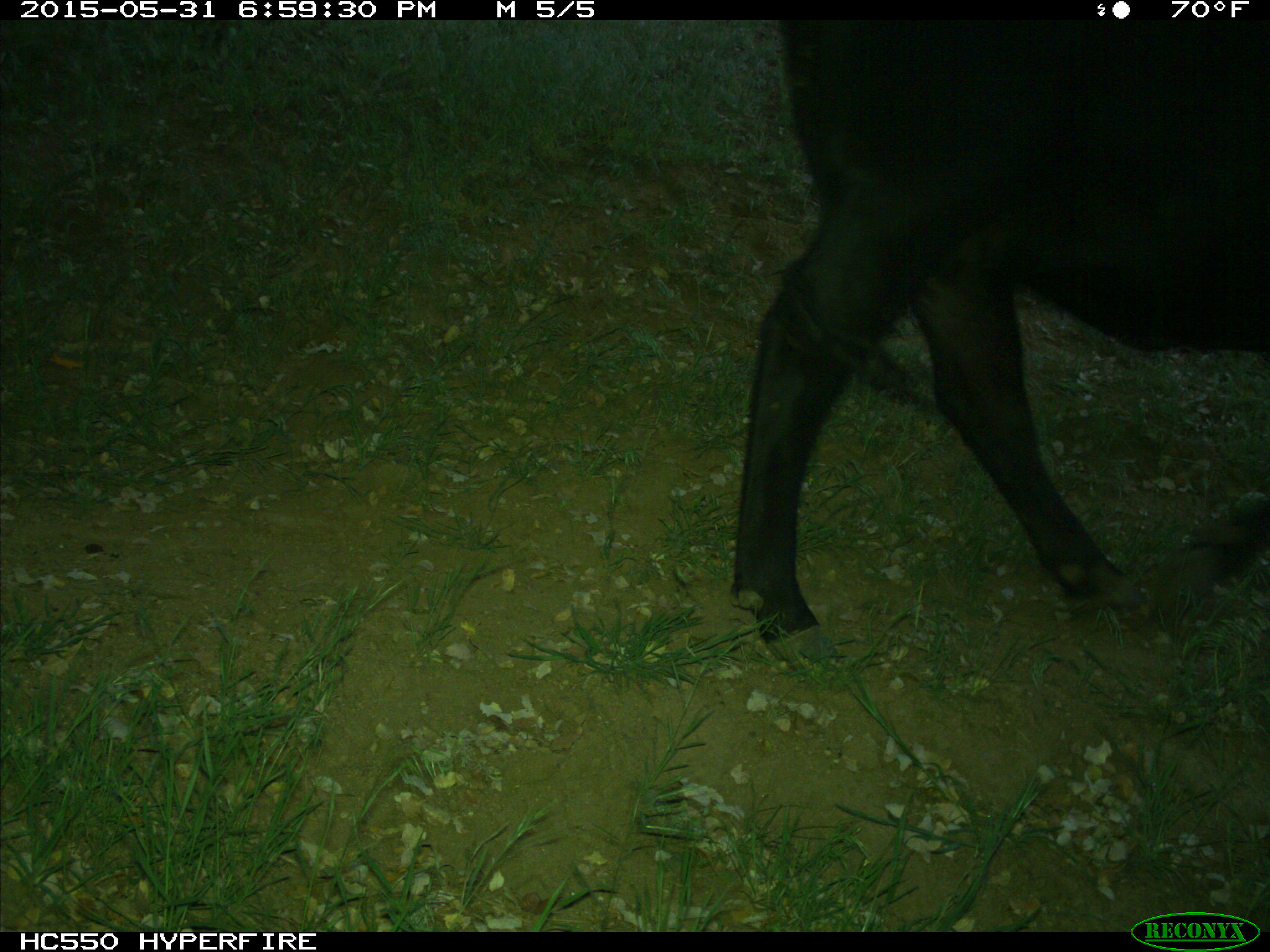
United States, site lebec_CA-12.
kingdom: Animalia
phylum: Chordata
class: Mammalia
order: Artiodactyla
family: Bovidae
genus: Bos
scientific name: Bos taurus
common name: domestic cow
Bos taurus (domestic cow).